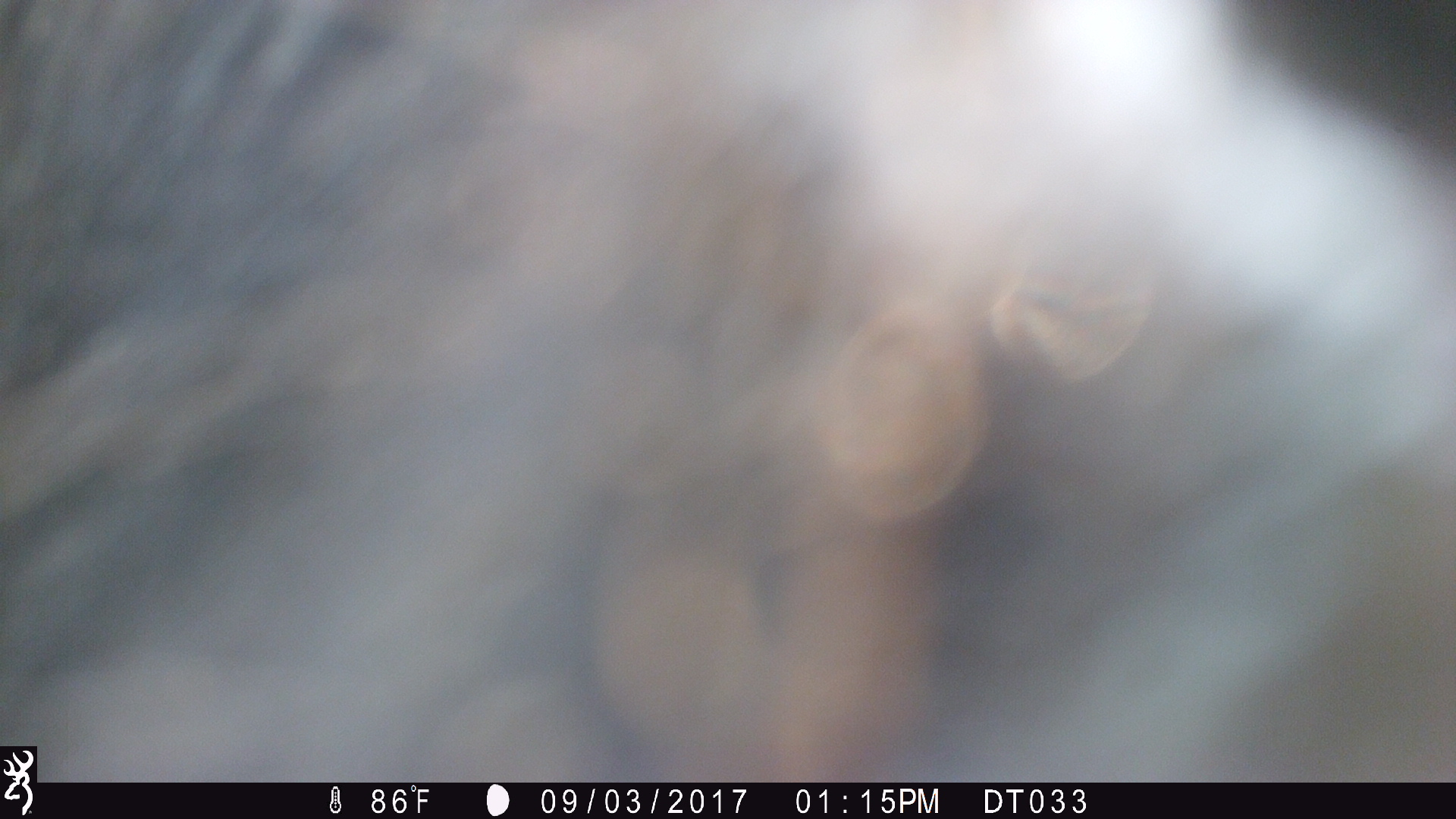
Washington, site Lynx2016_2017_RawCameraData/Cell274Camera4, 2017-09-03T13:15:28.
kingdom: Animalia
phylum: Chordata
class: Mammalia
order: Artiodactyla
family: Bovidae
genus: Bos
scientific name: Bos taurus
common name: domestic cattle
Domestic cattle (Bos taurus). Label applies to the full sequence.